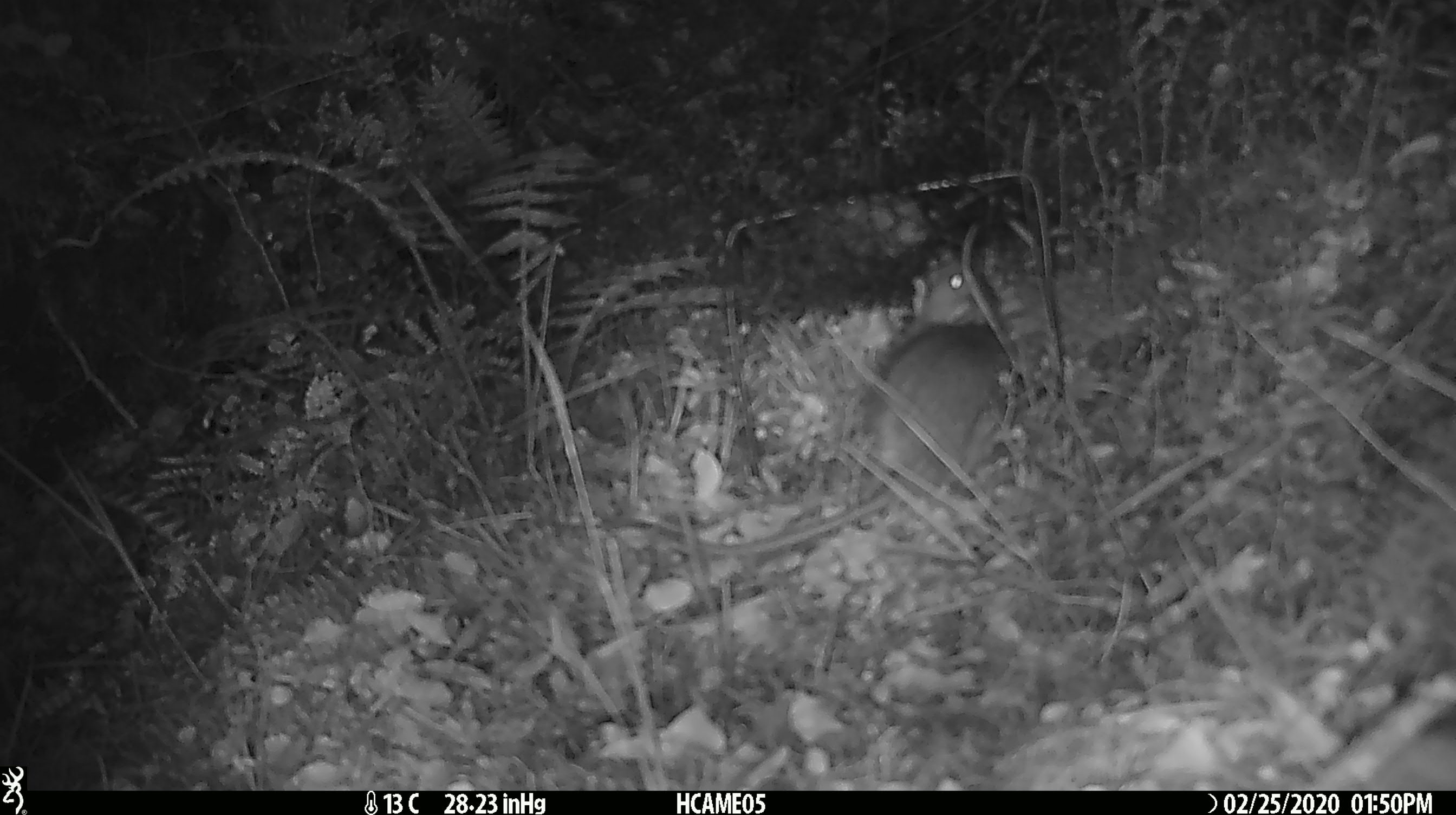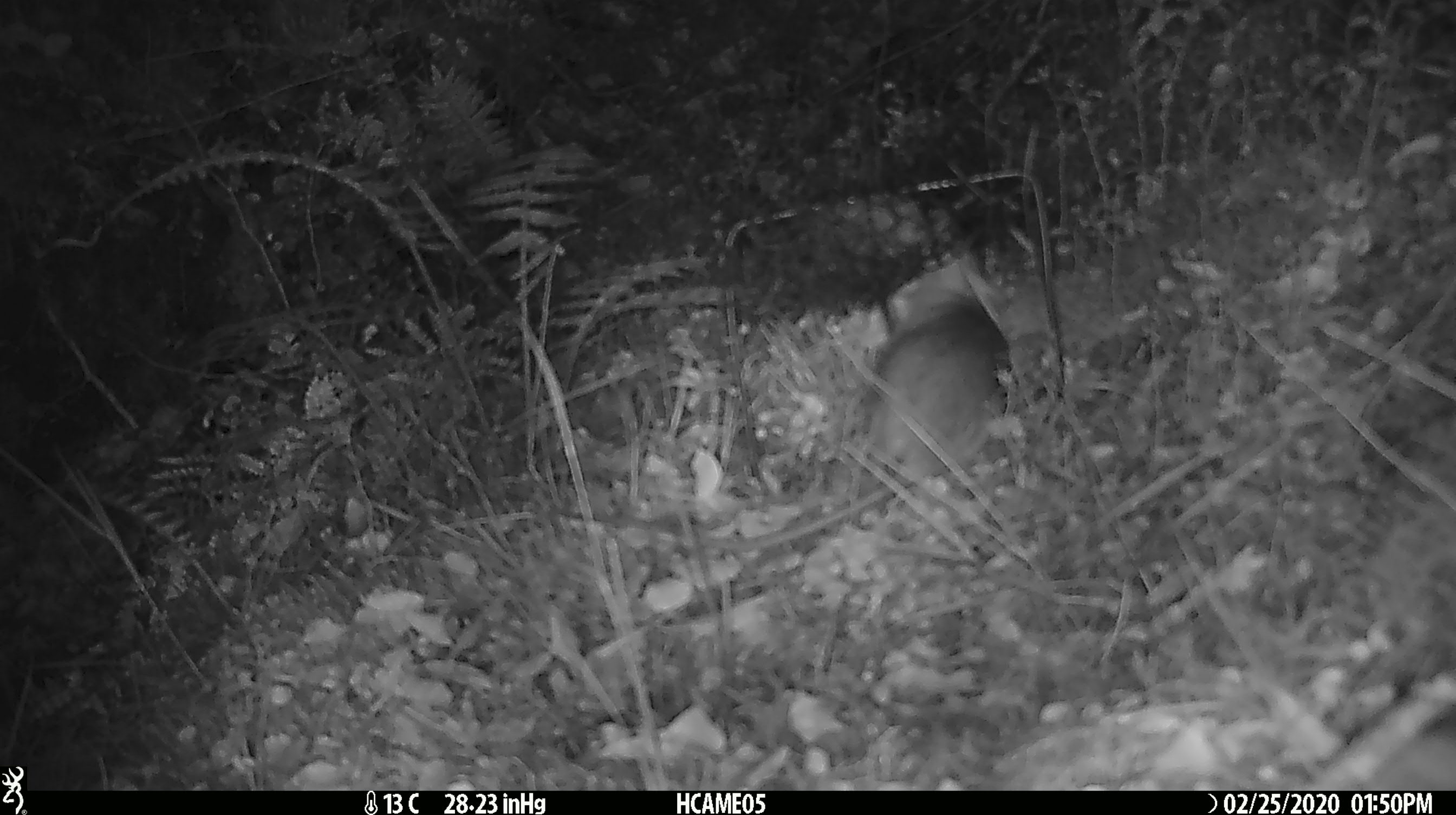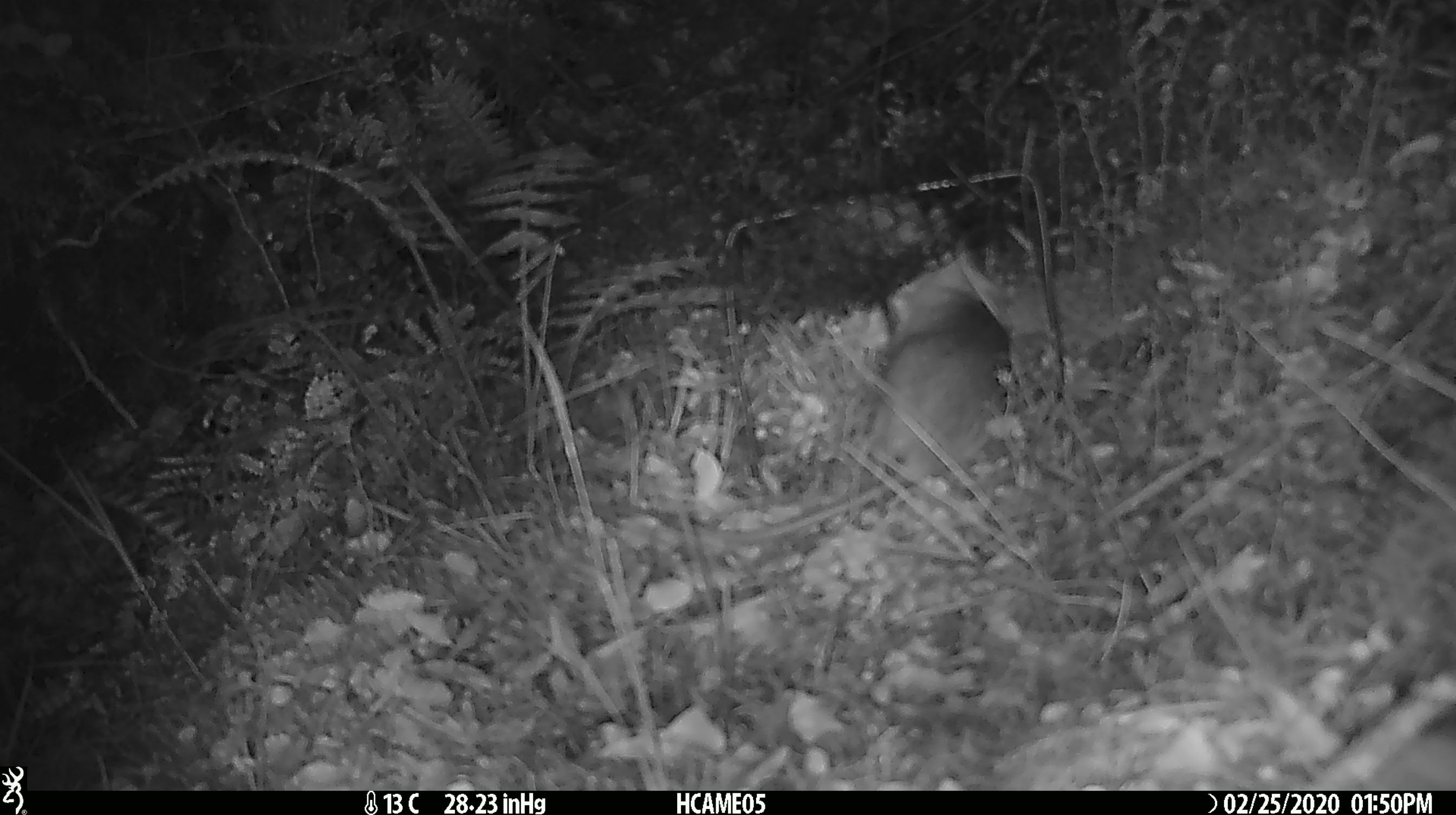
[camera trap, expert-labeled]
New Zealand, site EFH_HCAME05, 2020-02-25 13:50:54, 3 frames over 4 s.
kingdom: Animalia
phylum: Chordata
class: Mammalia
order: Rodentia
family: Muridae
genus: Rattus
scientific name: Rattus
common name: rat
Rat (Rattus).